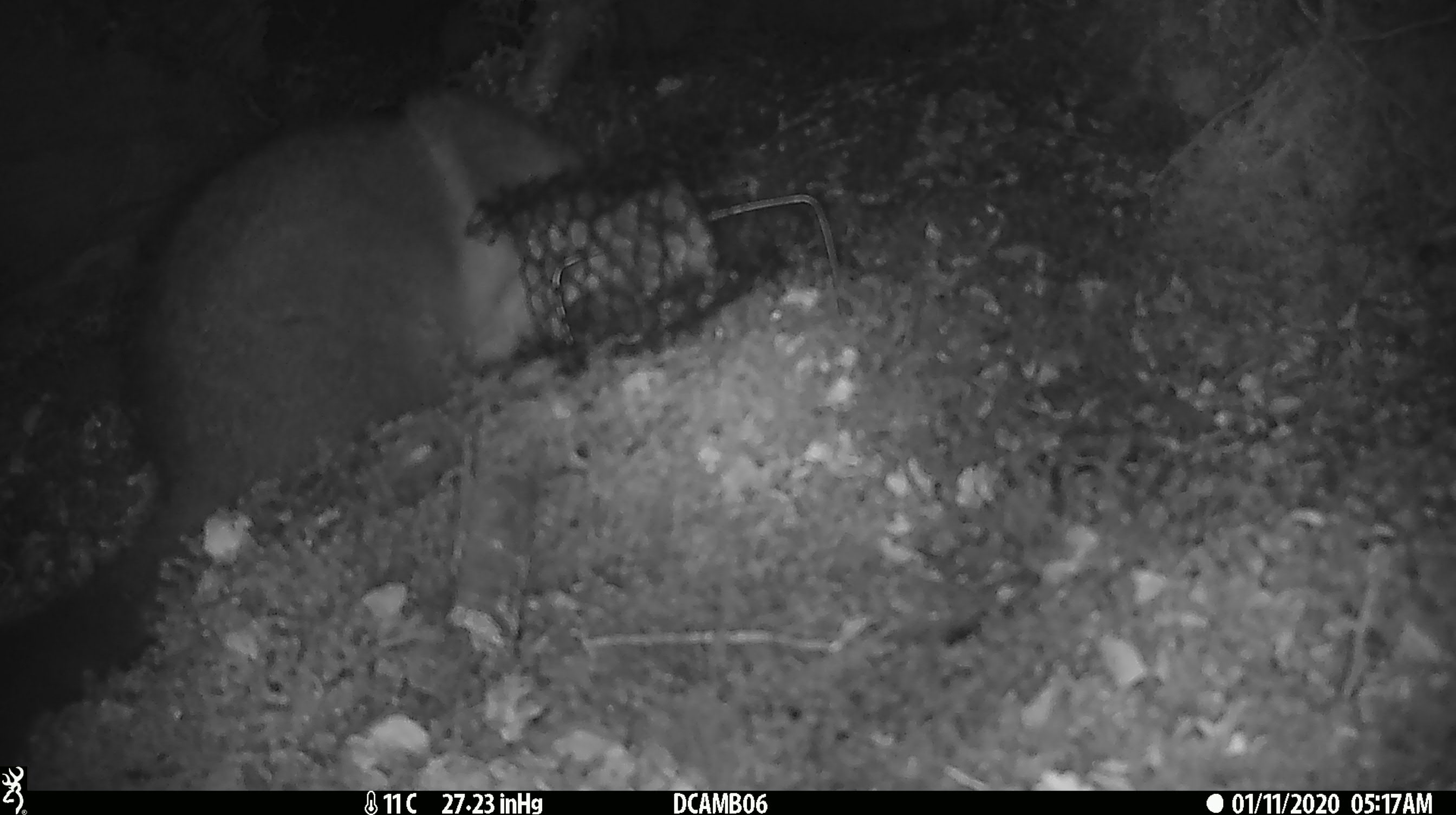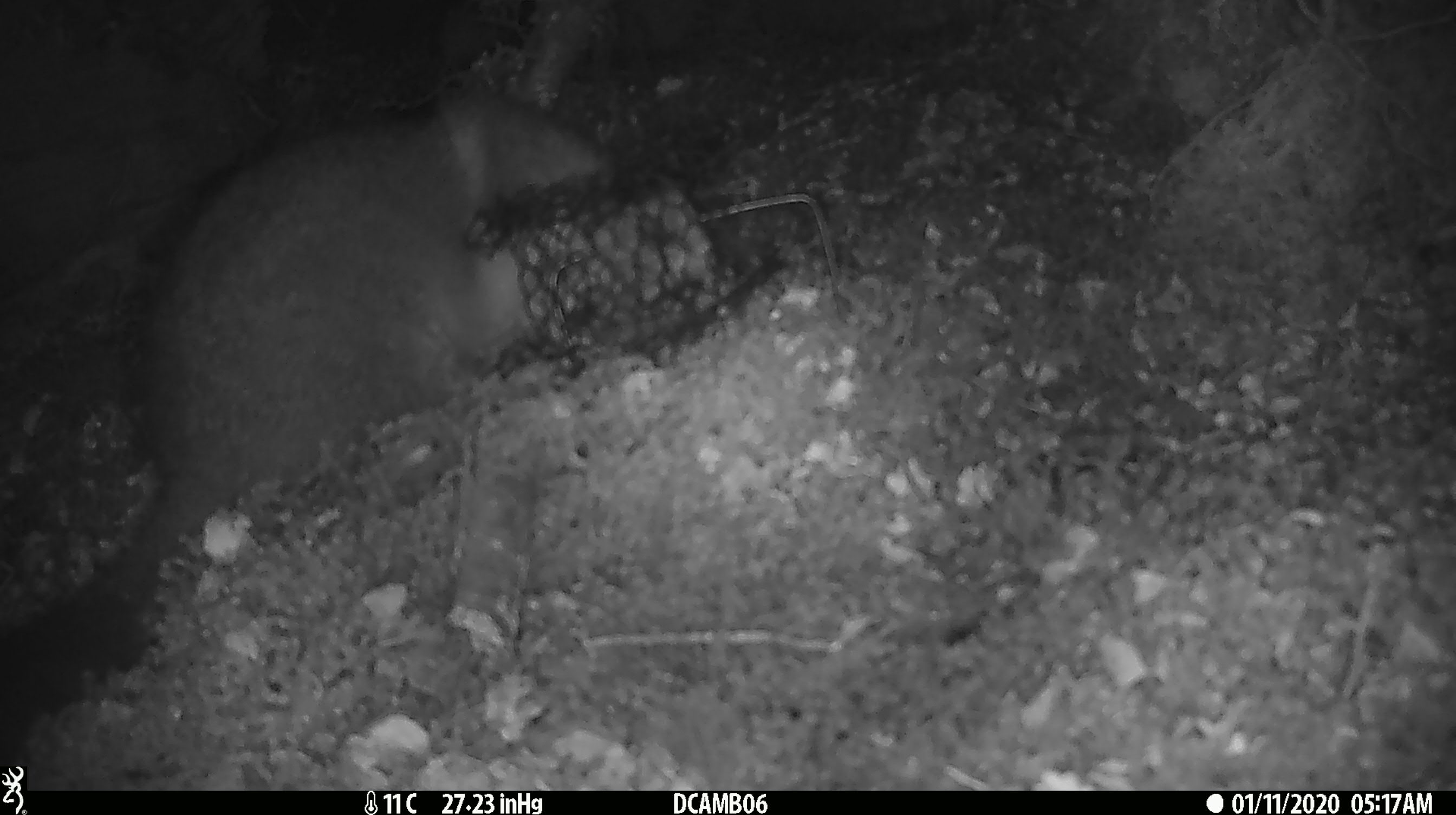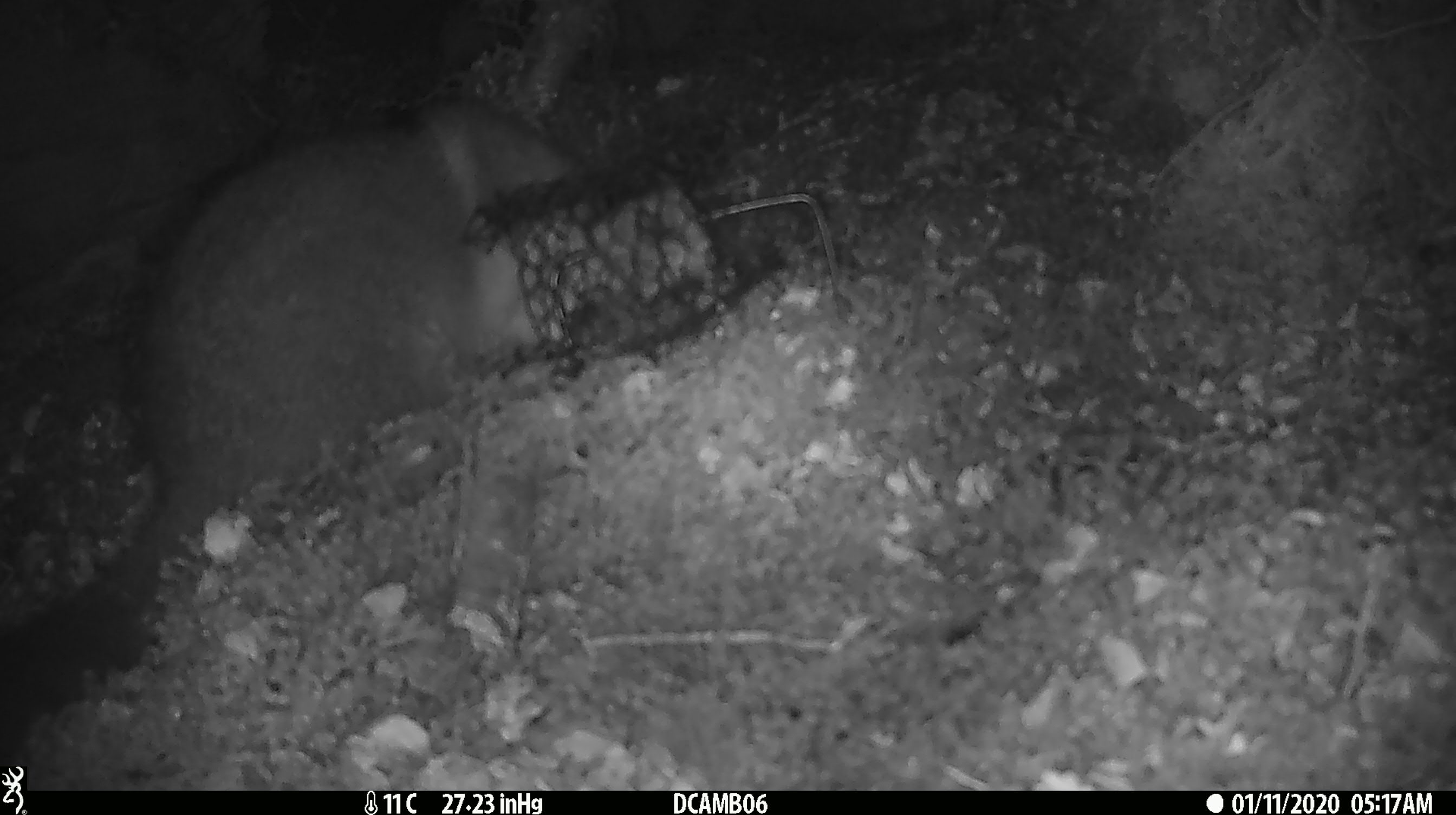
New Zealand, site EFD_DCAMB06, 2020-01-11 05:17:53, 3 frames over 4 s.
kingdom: Animalia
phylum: Chordata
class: Mammalia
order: Diprotodontia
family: Phalangeridae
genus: Trichosurus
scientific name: Trichosurus vulpecula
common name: common brushtail possum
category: possum